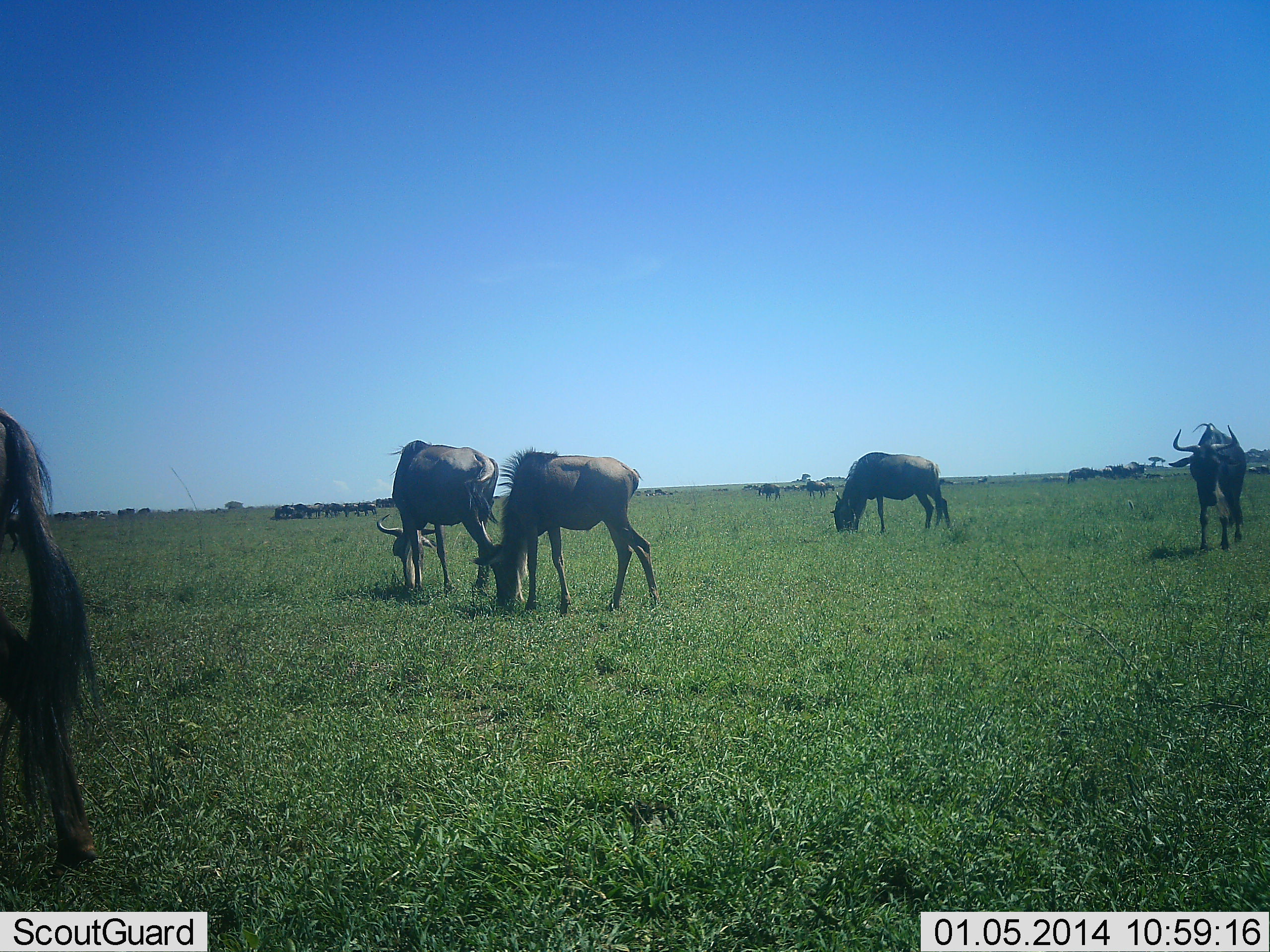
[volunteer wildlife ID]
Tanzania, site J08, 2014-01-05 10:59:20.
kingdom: Animalia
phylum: Chordata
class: Mammalia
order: Artiodactyla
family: Bovidae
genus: Connochaetes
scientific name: Connochaetes taurinus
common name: blue wildebeest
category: wildebeest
Wildebeest (blue wildebeest) (Connochaetes taurinus), count 11-50. Behavior (volunteer vote fractions): standing 40%, resting 0%, moving 0%, interacting 0%. Young present (vote fraction): 0%. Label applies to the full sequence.